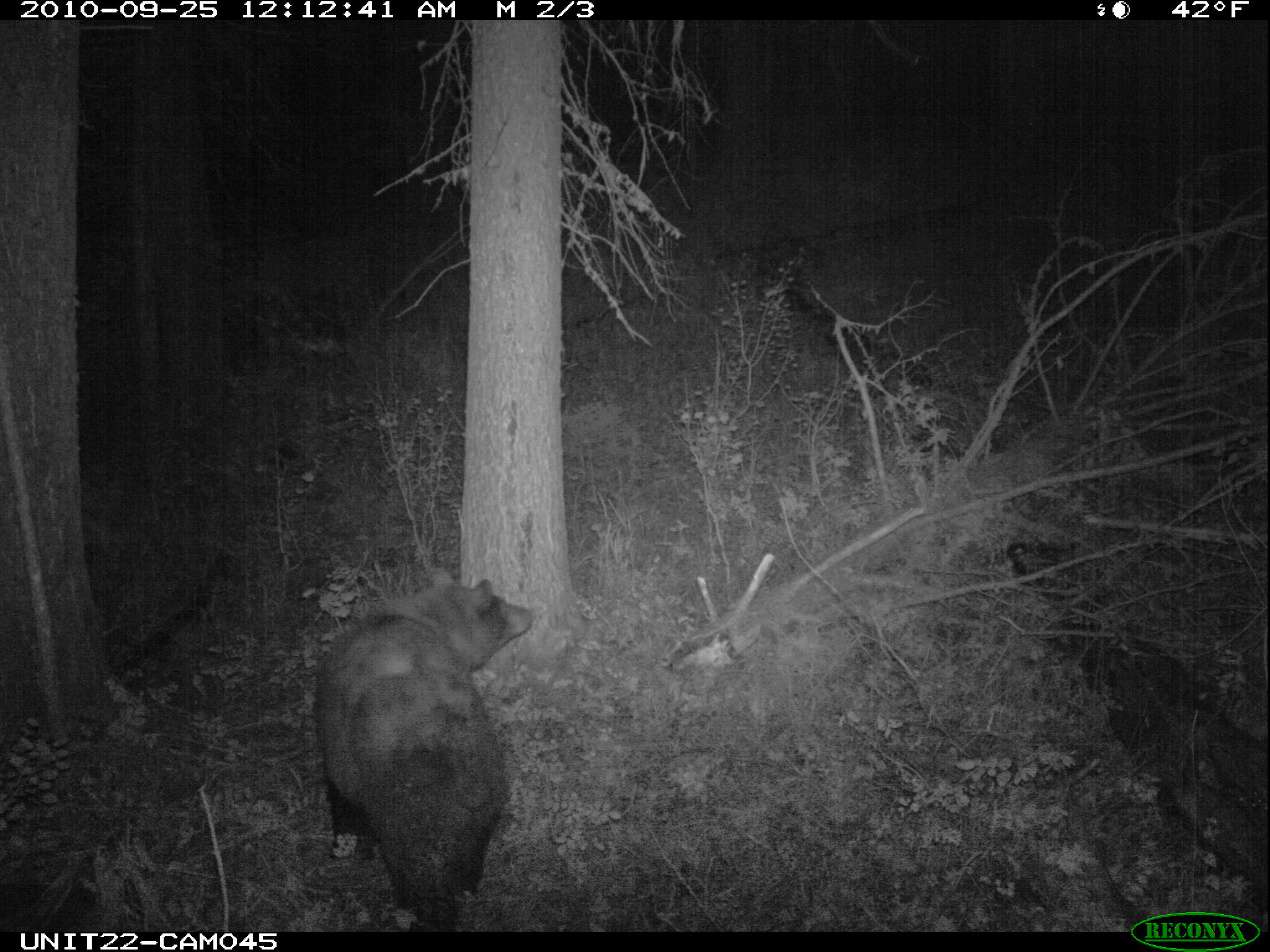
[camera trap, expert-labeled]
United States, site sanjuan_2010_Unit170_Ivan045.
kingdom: Animalia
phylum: Chordata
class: Mammalia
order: Carnivora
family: Ursidae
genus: Ursus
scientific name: Ursus americanus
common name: american black bear